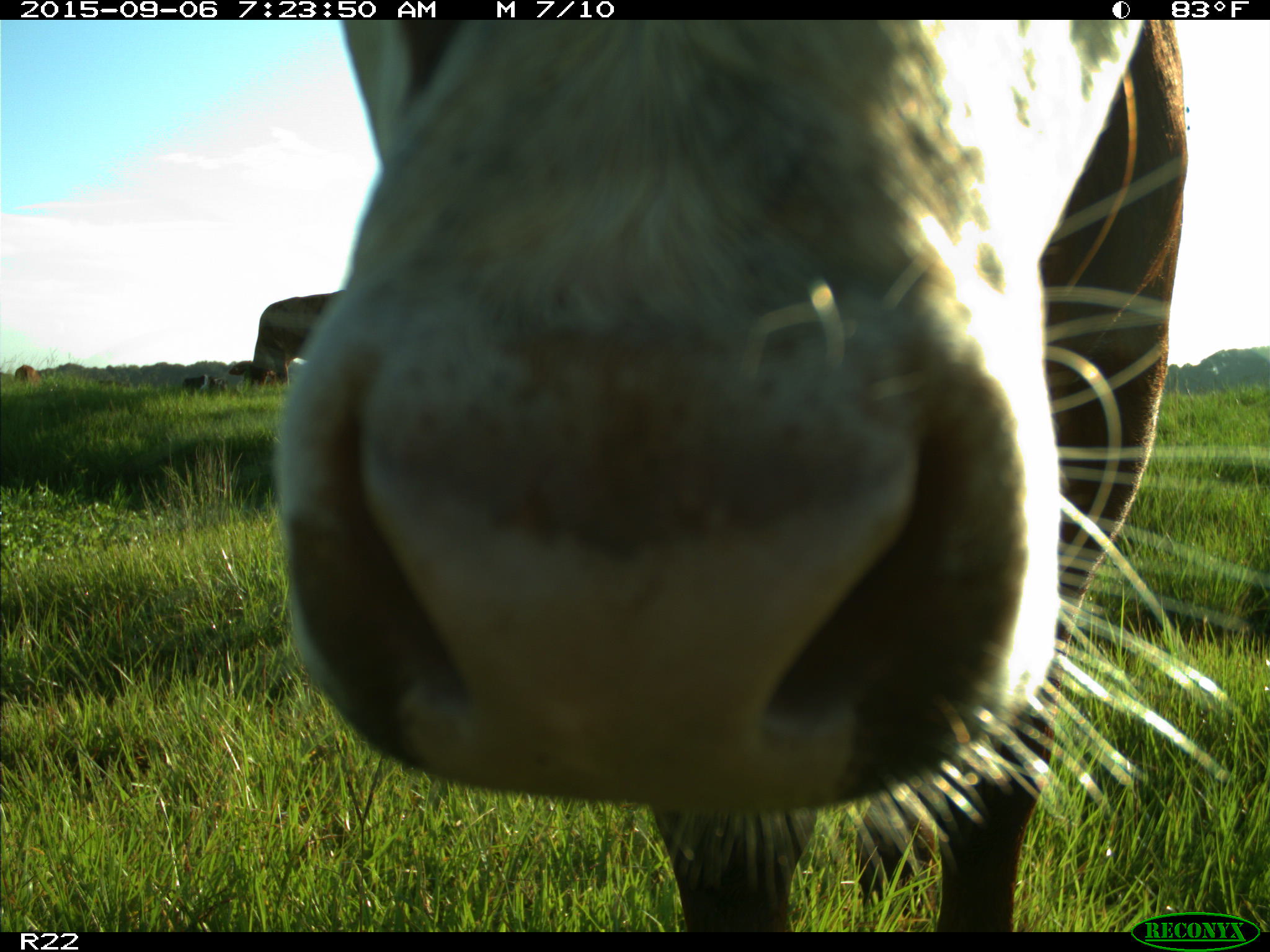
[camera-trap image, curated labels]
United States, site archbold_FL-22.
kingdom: Animalia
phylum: Chordata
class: Mammalia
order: Artiodactyla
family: Bovidae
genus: Bos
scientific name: Bos taurus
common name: domestic cow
Bos taurus (domestic cow).